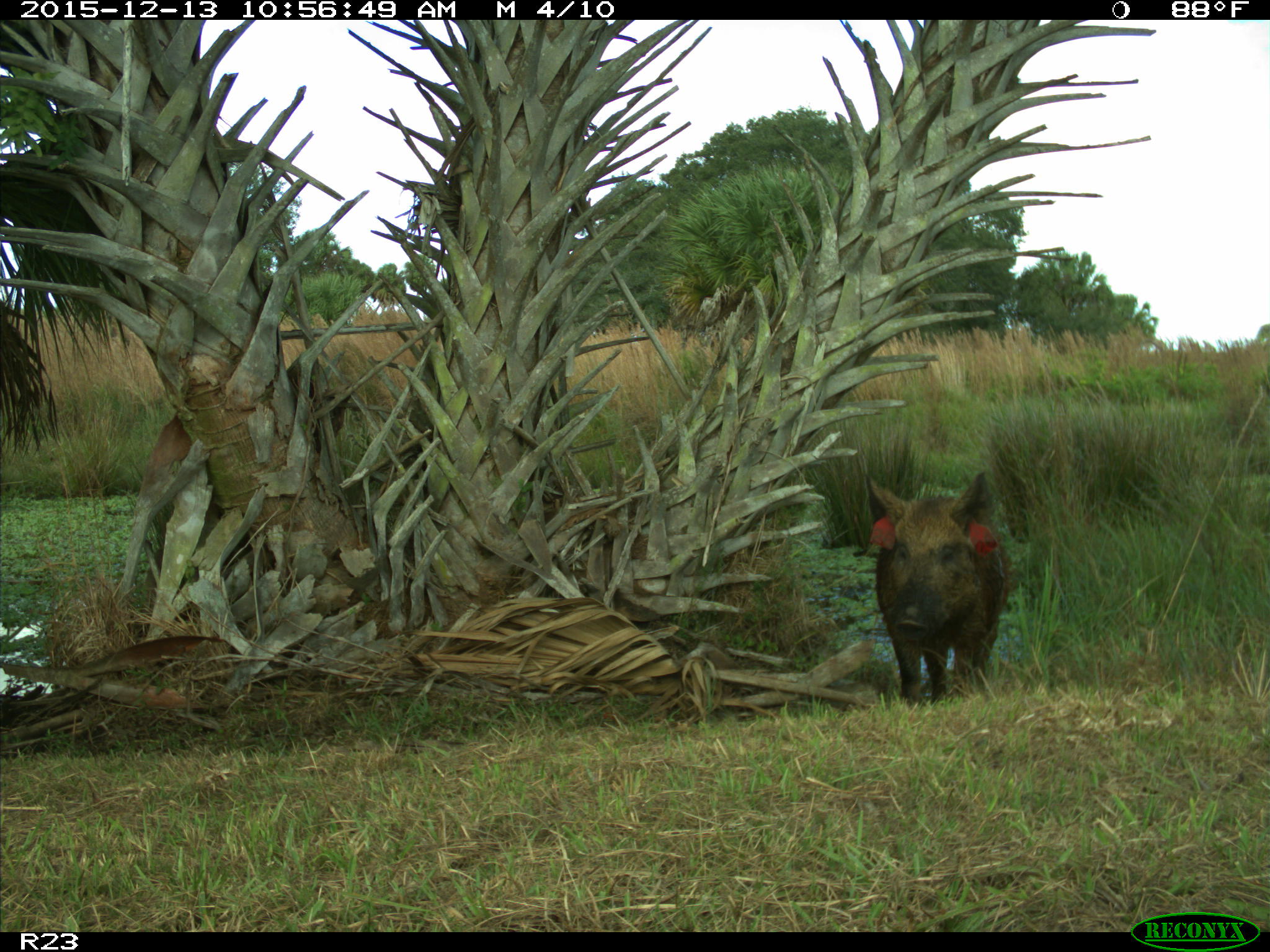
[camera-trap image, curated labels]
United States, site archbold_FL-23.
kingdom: Animalia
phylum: Chordata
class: Mammalia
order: Artiodactyla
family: Suidae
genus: Sus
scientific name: Sus scrofa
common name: wild boar